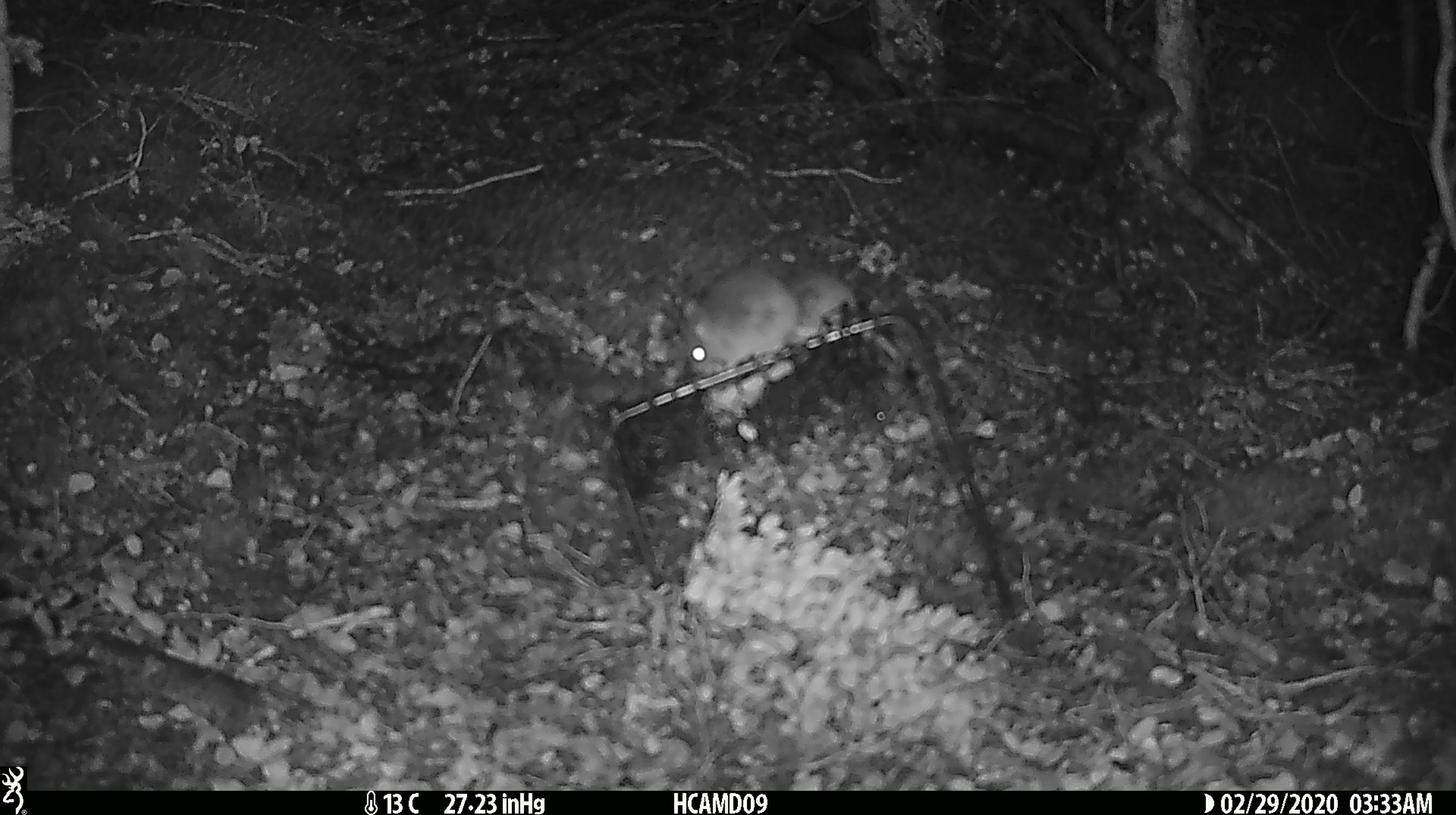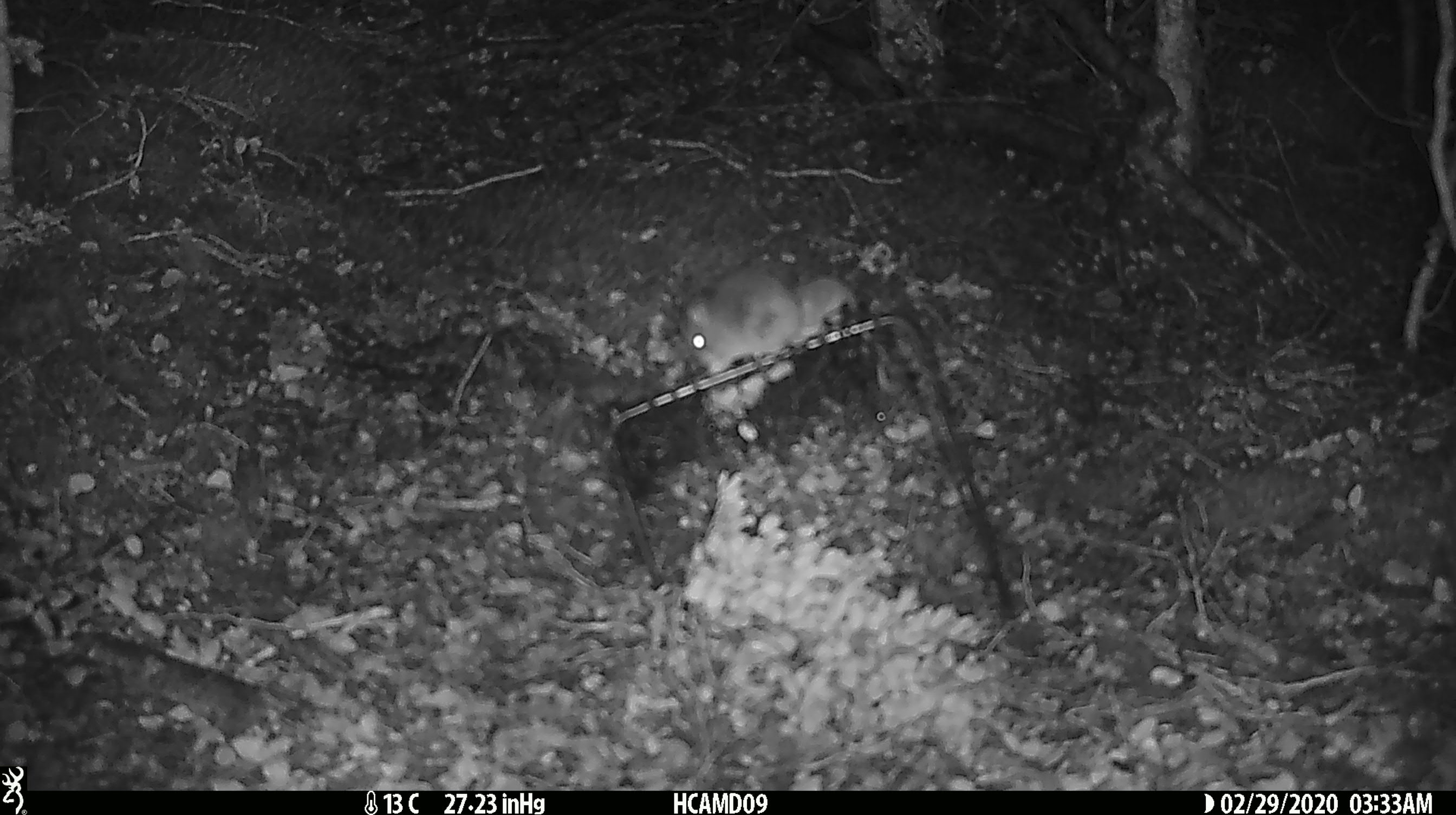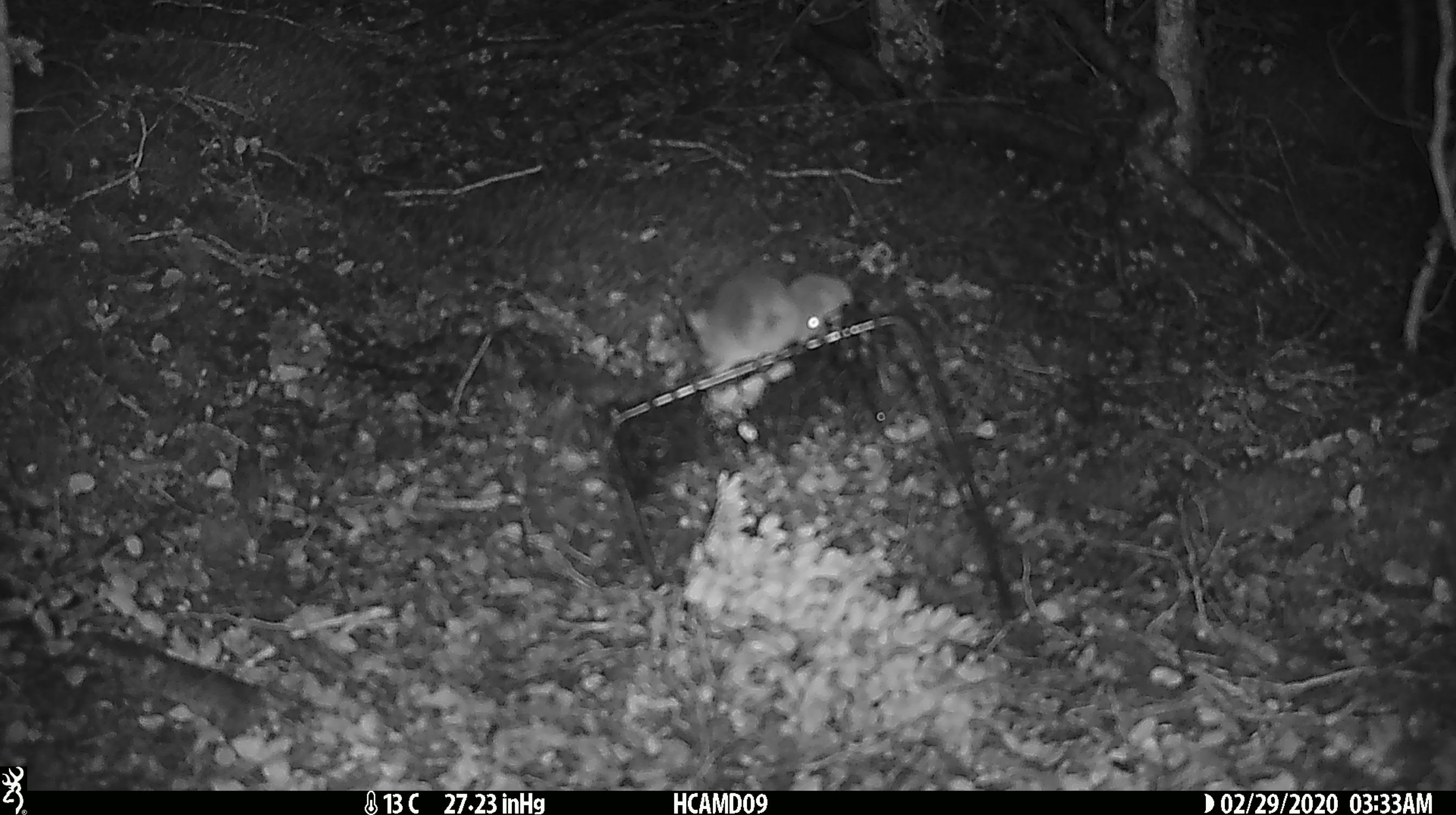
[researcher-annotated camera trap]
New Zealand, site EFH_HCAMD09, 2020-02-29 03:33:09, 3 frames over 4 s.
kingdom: Animalia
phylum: Chordata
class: Mammalia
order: Rodentia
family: Muridae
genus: Mus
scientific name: Mus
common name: mouse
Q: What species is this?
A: Mouse (Mus).